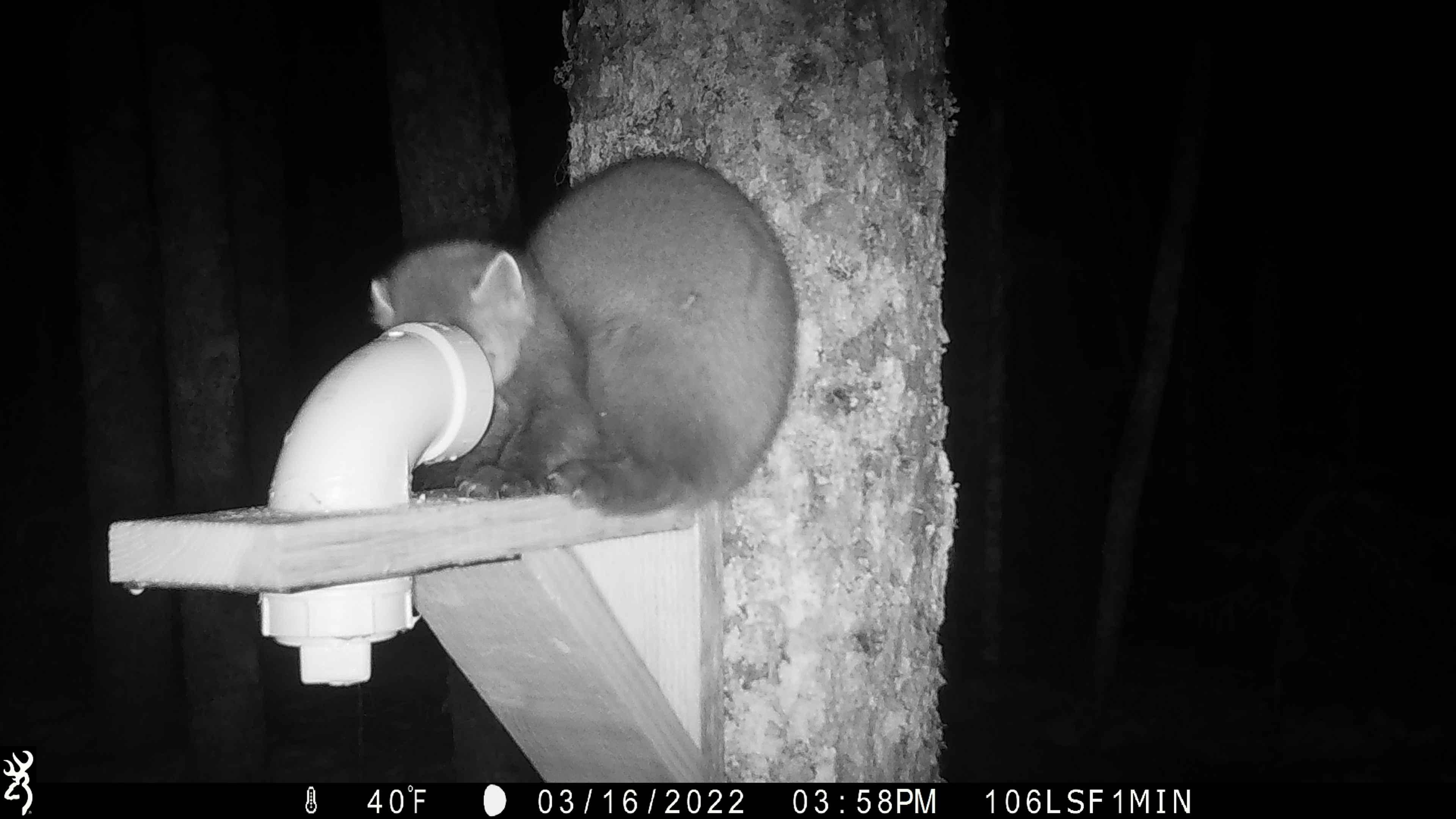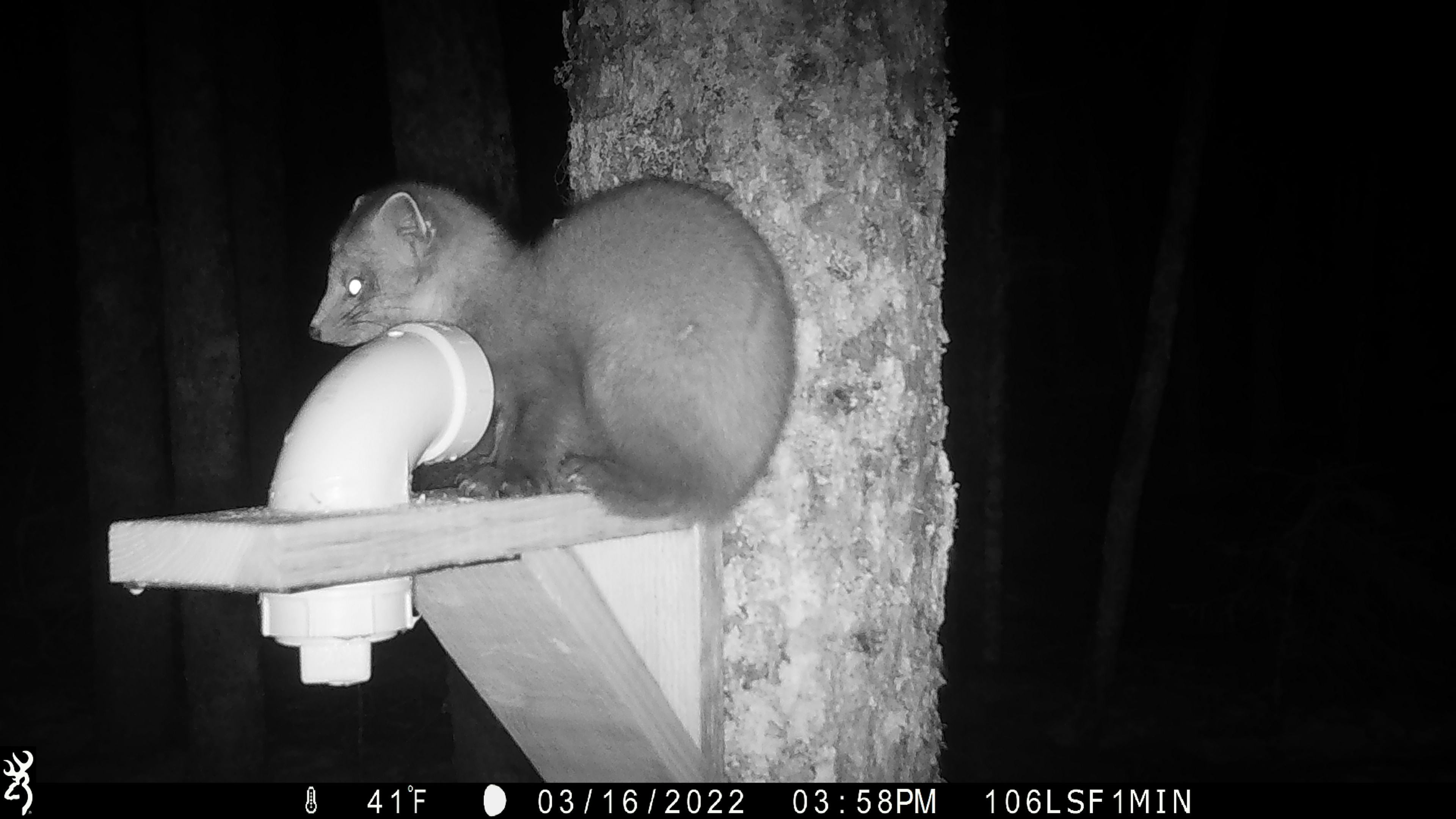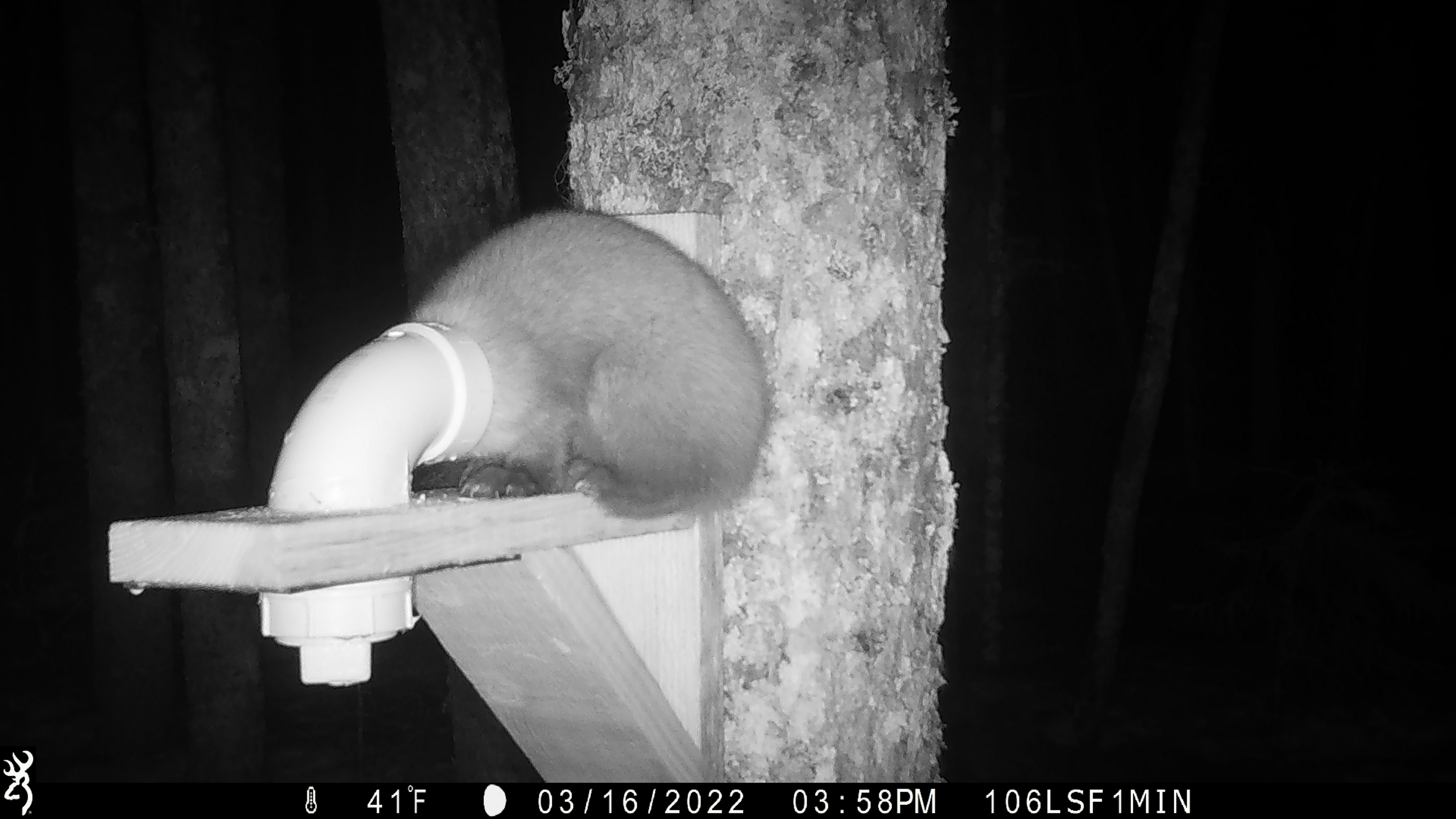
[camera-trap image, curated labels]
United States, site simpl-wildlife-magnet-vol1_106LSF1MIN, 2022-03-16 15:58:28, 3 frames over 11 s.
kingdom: Animalia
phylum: Chordata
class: Mammalia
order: Carnivora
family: Mustelidae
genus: Martes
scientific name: Martes americana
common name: american marten